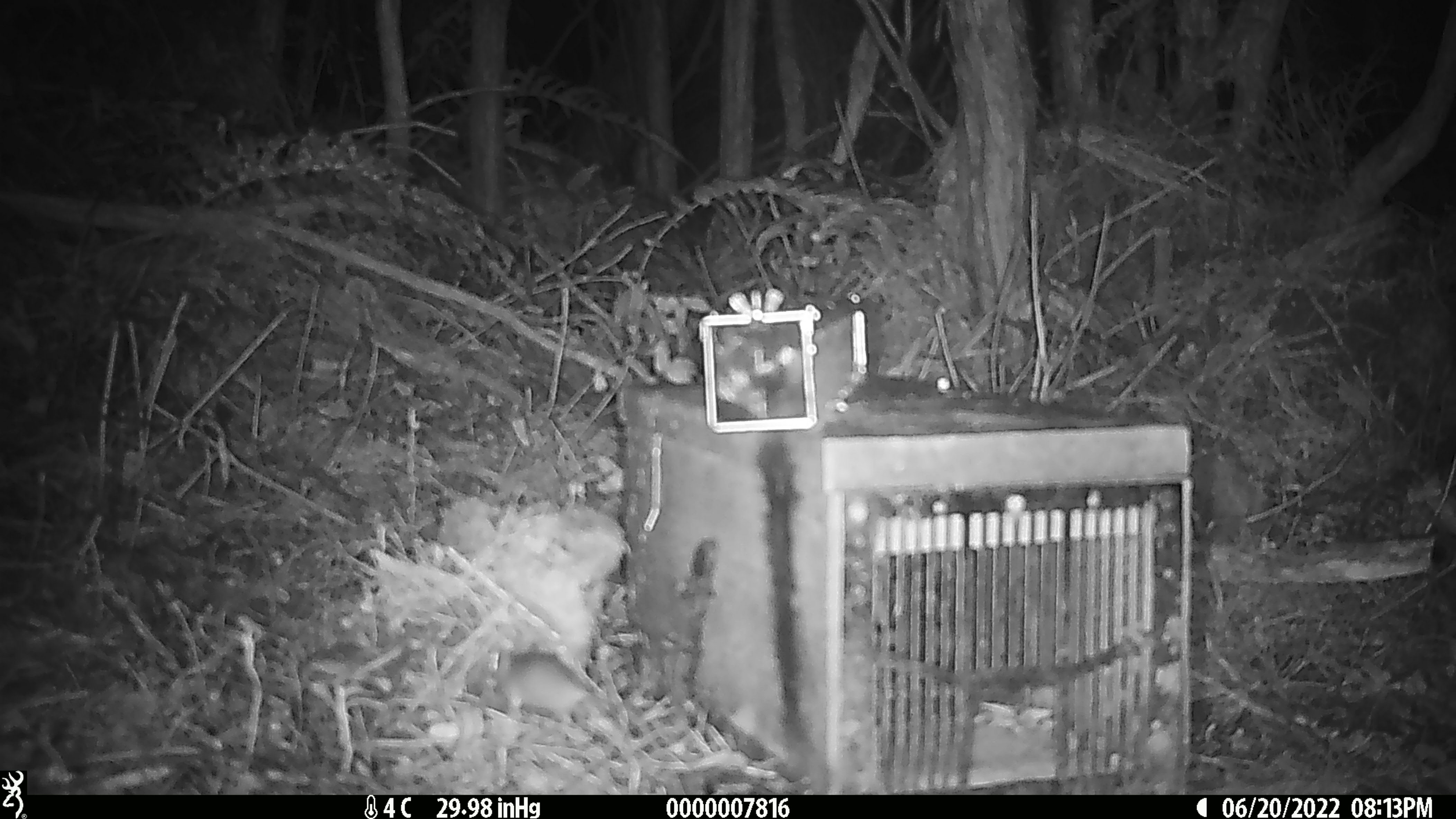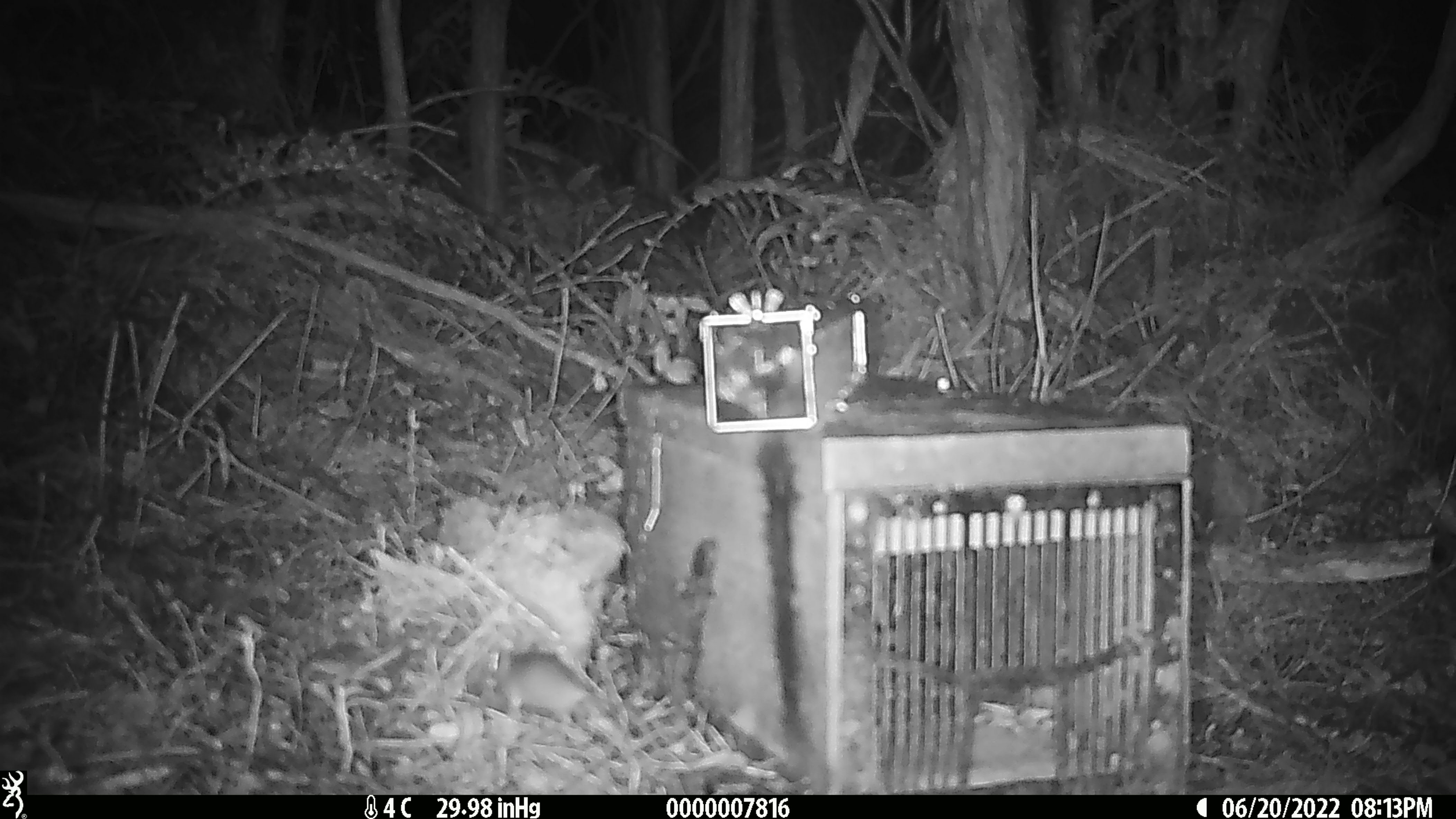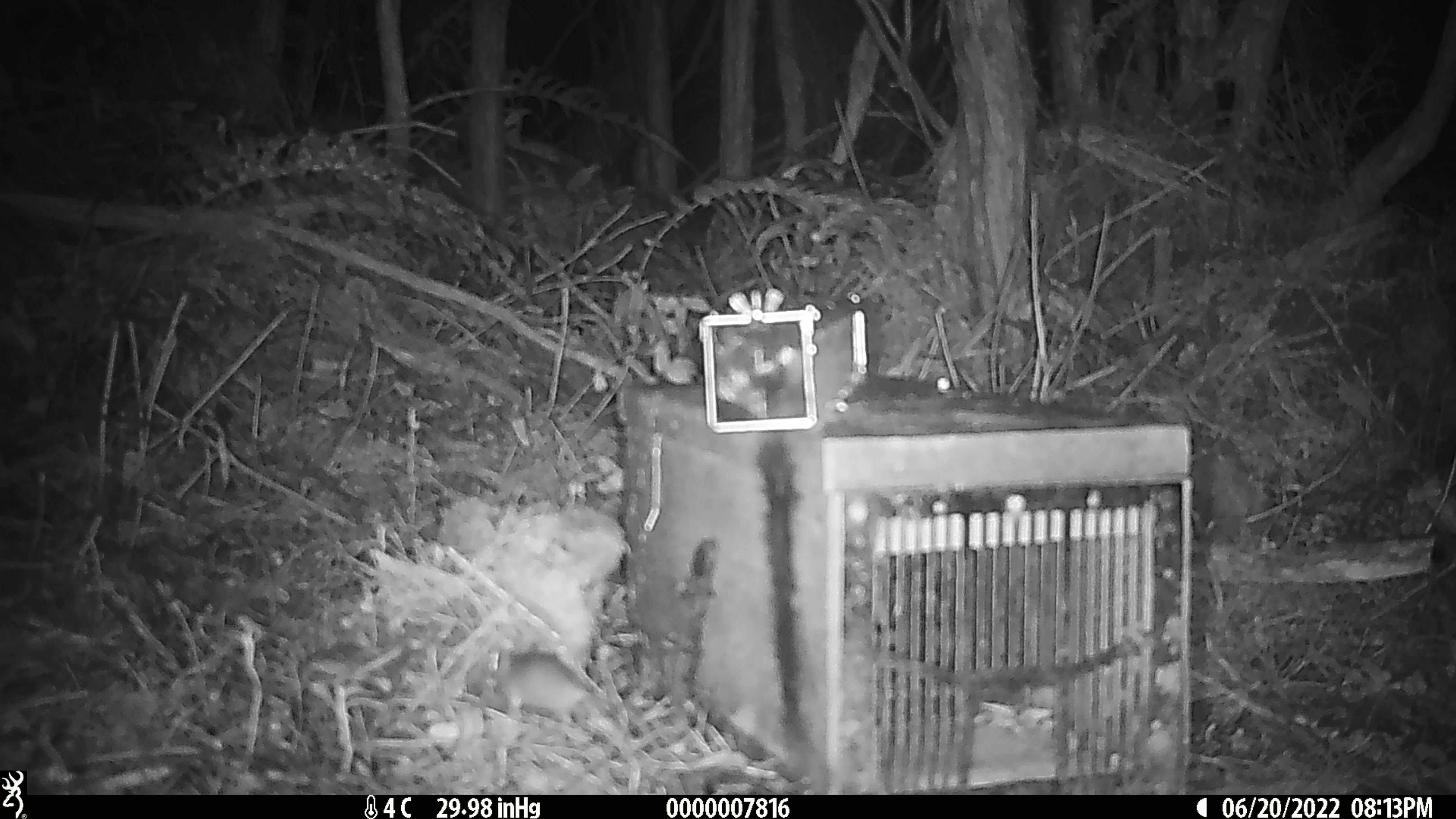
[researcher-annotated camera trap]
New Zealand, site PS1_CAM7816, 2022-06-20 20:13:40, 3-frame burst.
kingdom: Animalia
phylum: Chordata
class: Mammalia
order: Rodentia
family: Muridae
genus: Mus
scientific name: Mus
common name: mouse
Mouse (Mus).